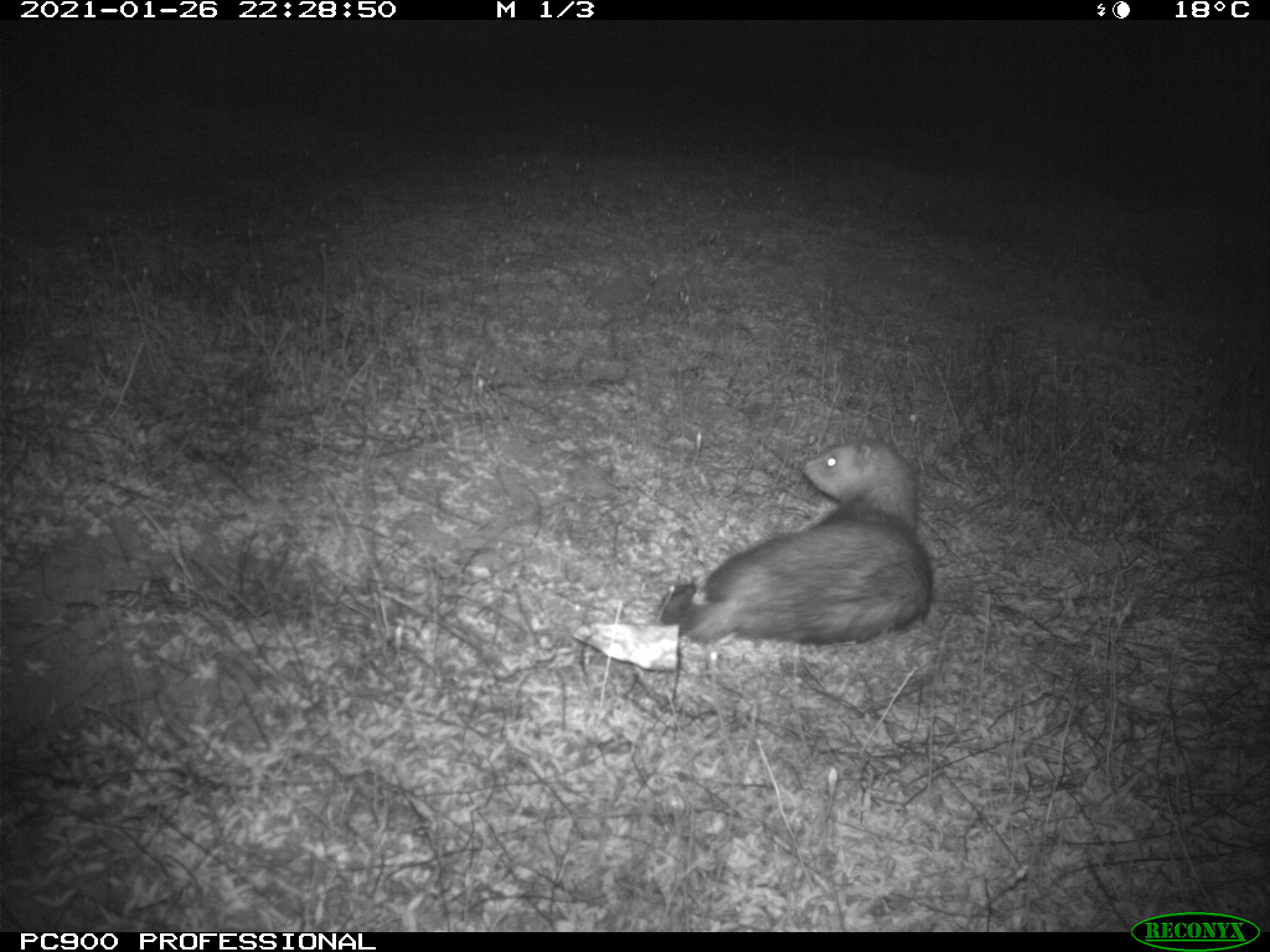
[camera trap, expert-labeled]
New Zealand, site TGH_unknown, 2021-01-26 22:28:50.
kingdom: Animalia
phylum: Chordata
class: Mammalia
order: Carnivora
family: Mustelidae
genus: Mustela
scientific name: Mustela furo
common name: ferret